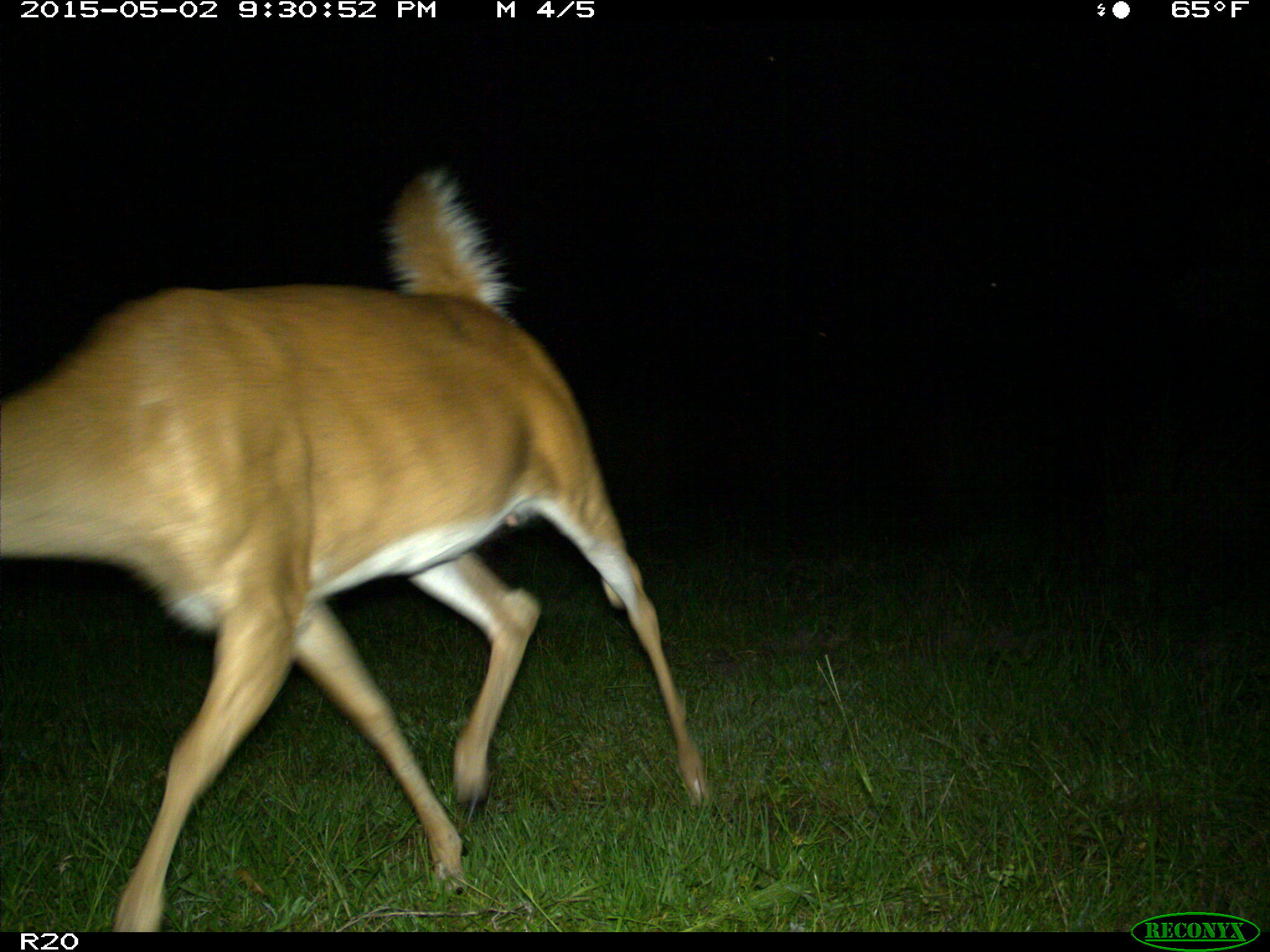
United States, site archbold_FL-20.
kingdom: Animalia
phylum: Chordata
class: Mammalia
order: Artiodactyla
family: Cervidae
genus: Odocoileus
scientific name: Odocoileus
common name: deer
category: unidentified deer